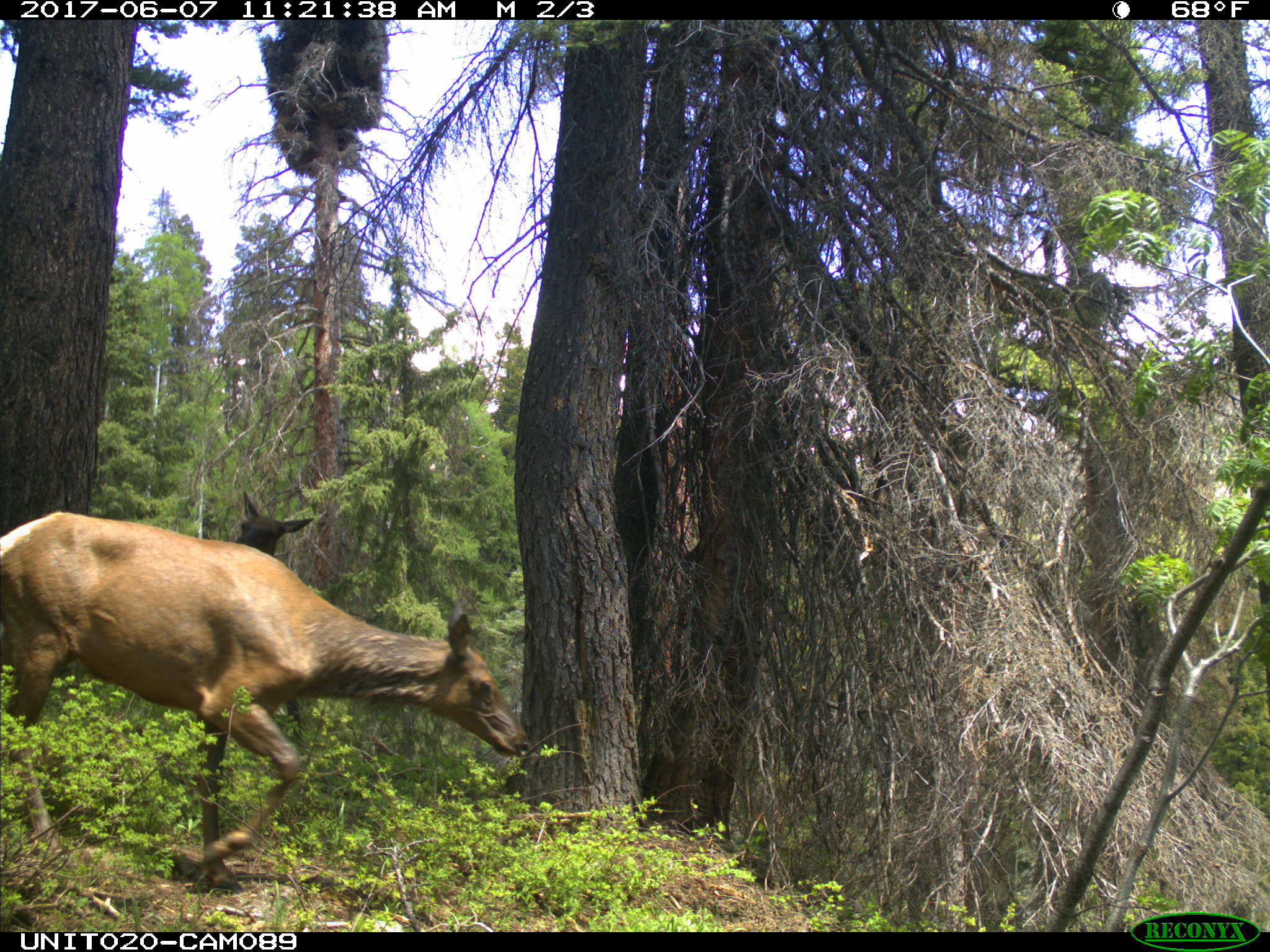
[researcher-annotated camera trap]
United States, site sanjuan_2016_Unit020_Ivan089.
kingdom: Animalia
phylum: Chordata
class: Mammalia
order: Artiodactyla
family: Cervidae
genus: Cervus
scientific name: Cervus elaphus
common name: red deer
Cervus elaphus (red deer).